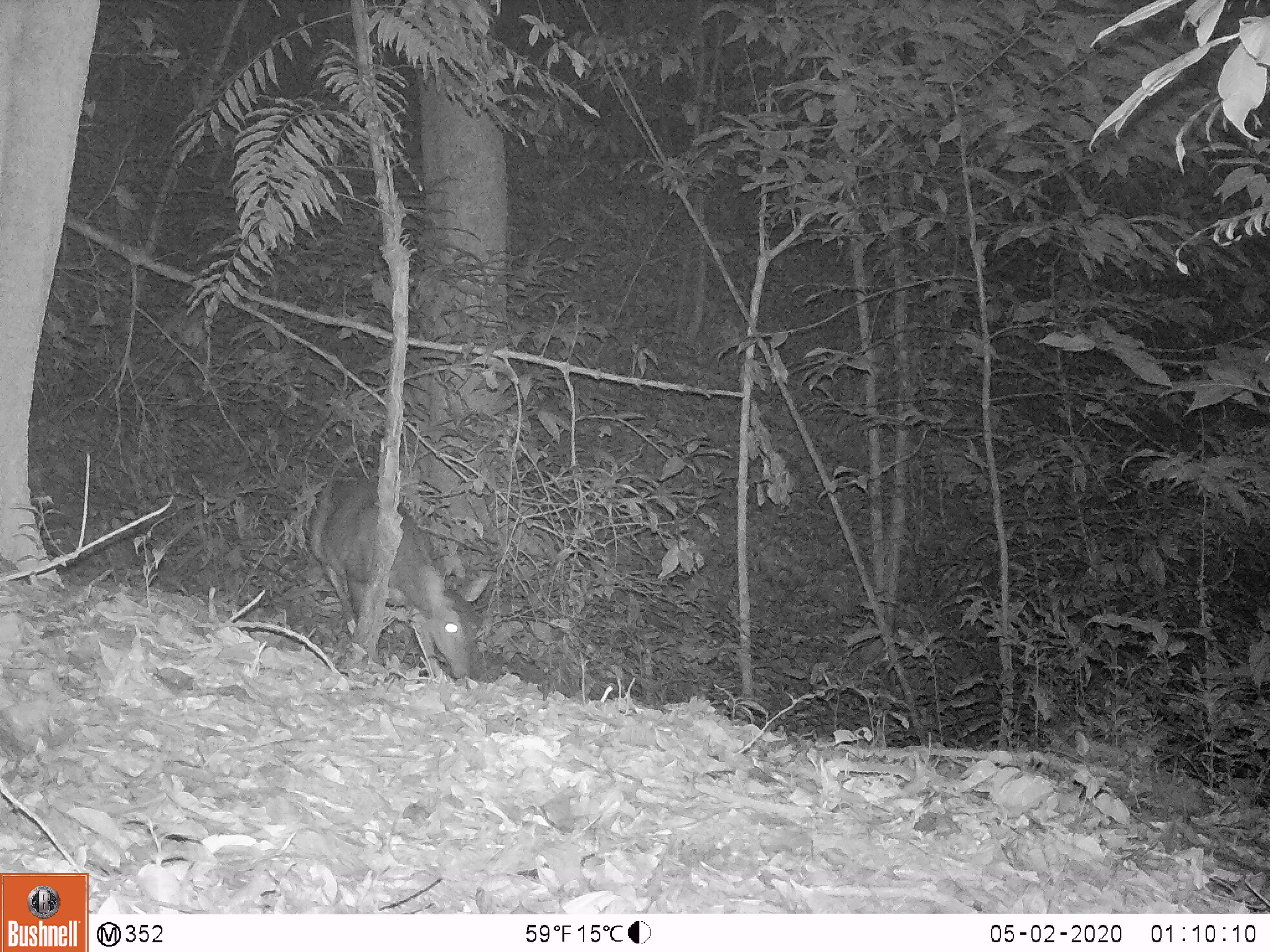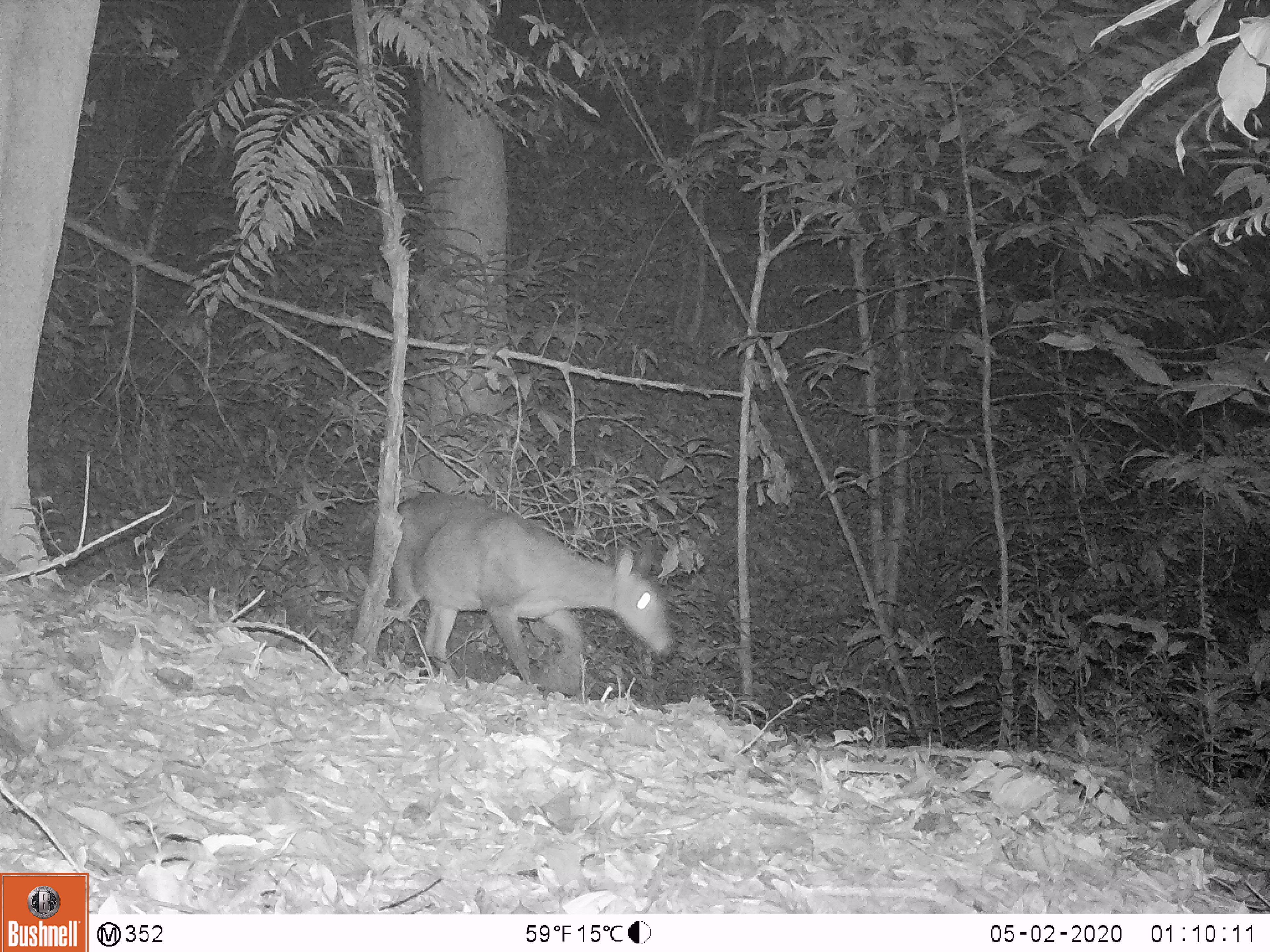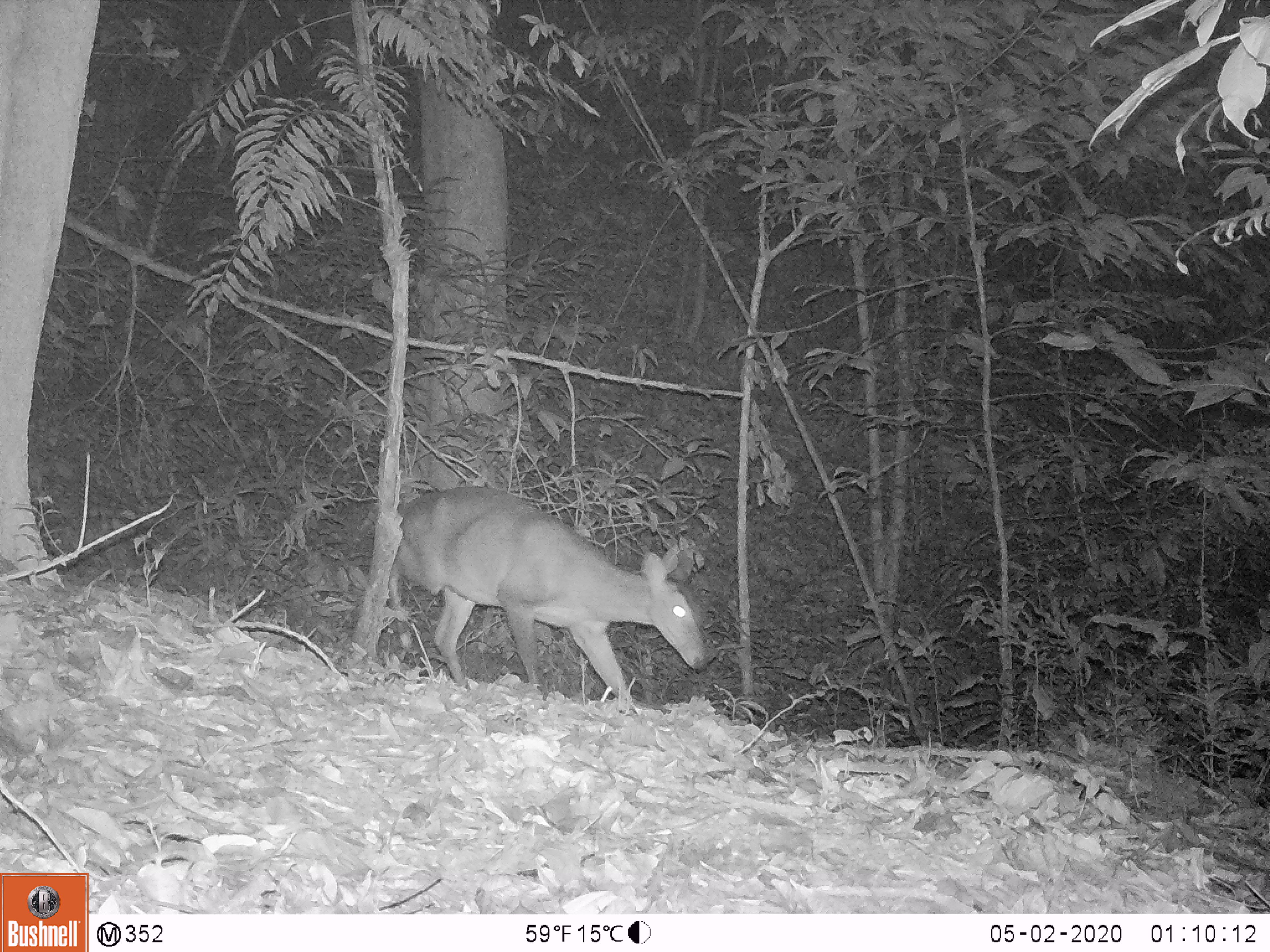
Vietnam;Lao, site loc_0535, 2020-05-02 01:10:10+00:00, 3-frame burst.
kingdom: Animalia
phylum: Chordata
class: Mammalia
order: Artiodactyla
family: Cervidae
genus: Muntiacus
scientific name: Muntiacus vuquangensis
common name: large-antlered muntjac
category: large antlered muntjac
Large antlered muntjac (large-antlered muntjac) (Muntiacus vuquangensis). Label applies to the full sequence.